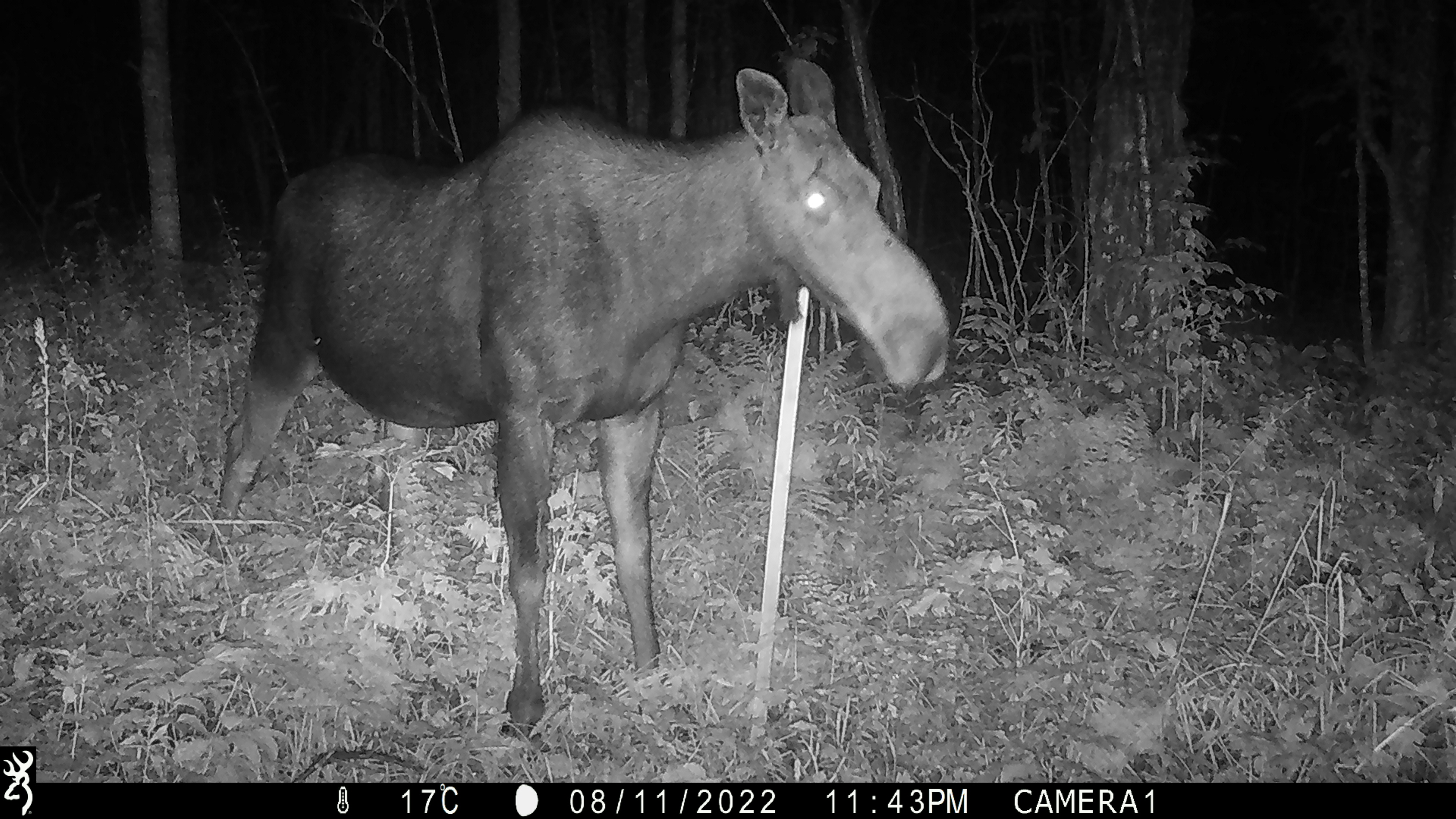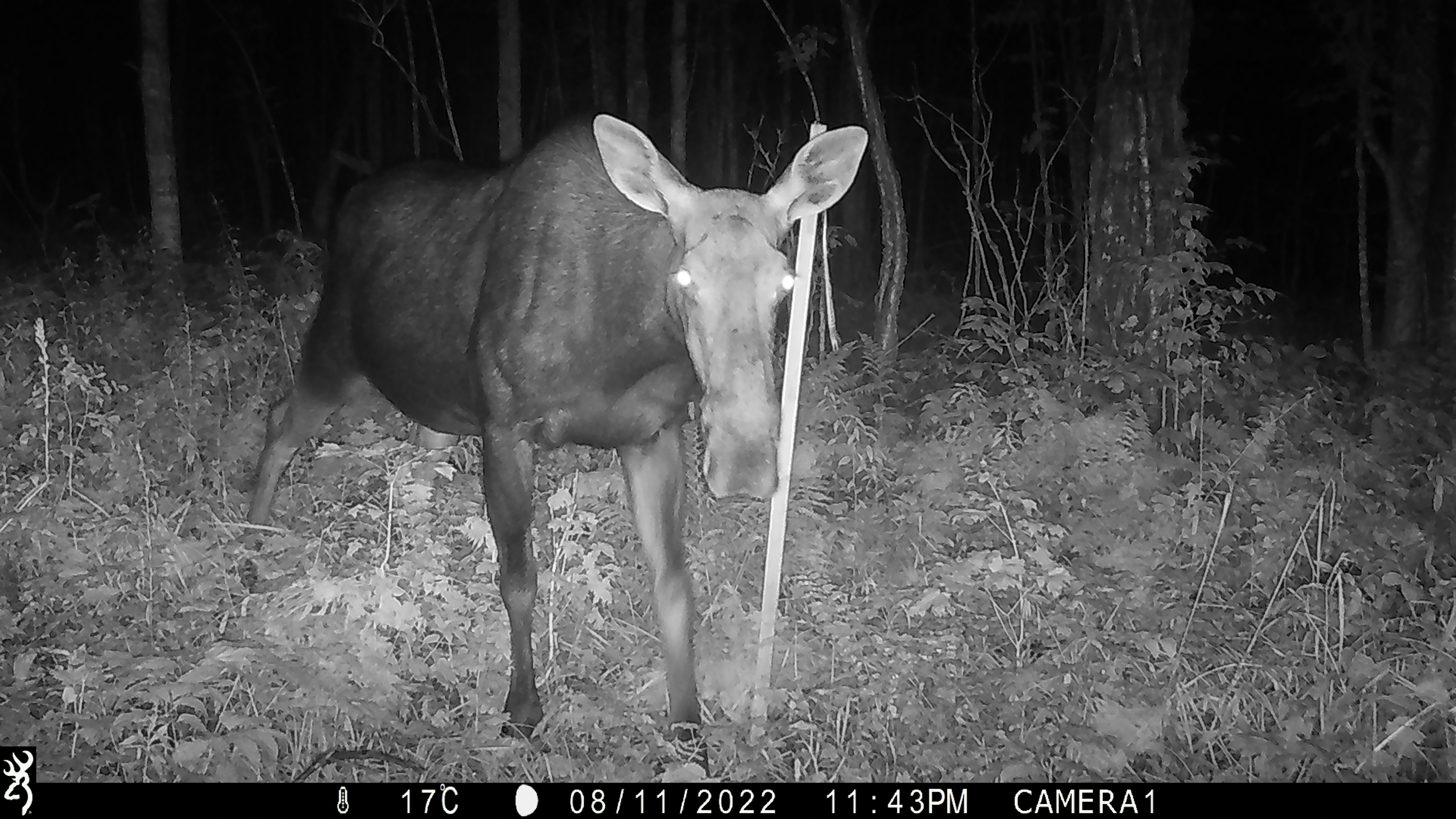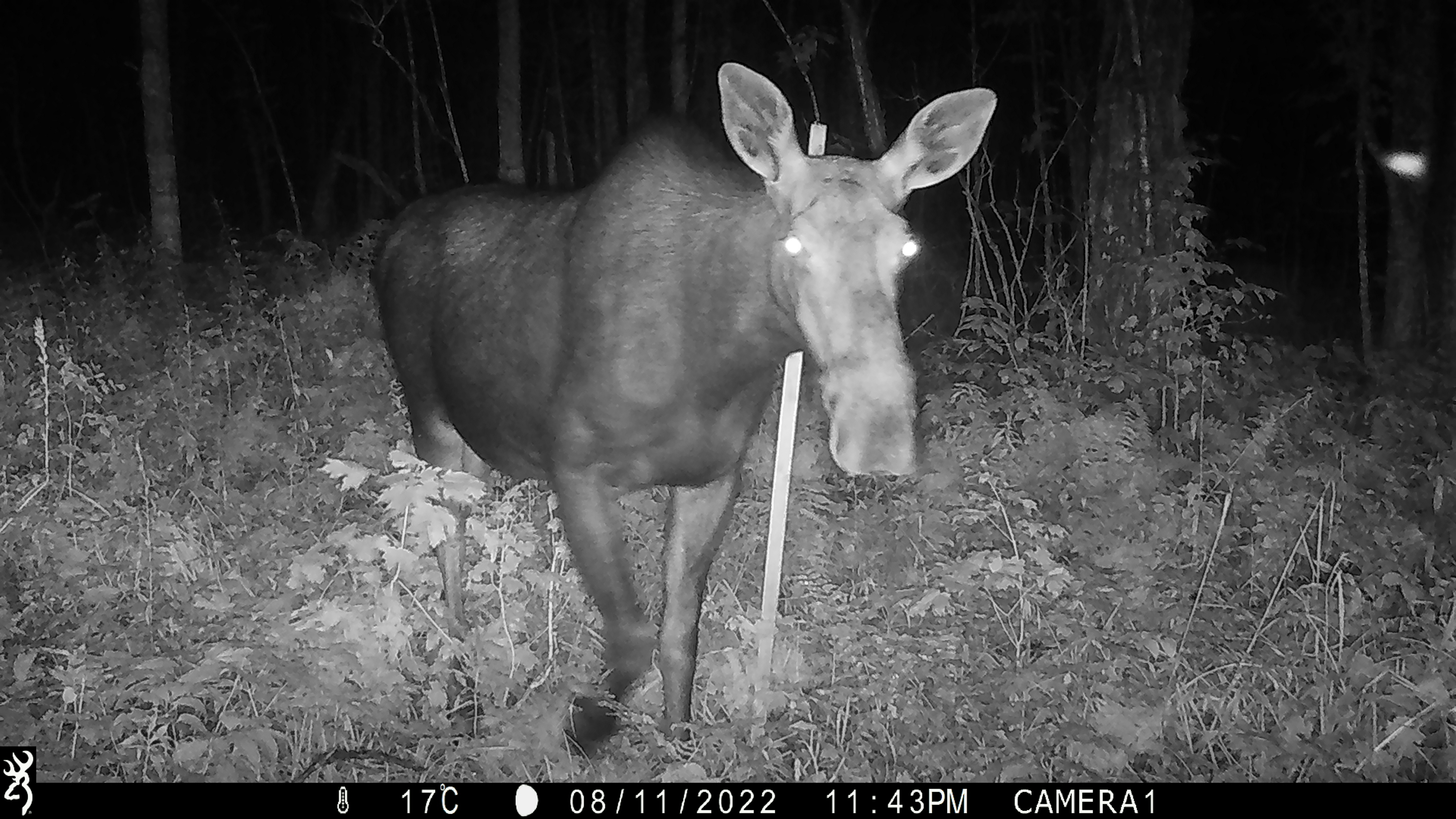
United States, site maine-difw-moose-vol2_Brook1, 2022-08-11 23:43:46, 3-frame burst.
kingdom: Animalia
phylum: Chordata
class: Mammalia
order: Artiodactyla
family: Cervidae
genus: Alces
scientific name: Alces alces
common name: moose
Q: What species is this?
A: Moose (Alces alces).